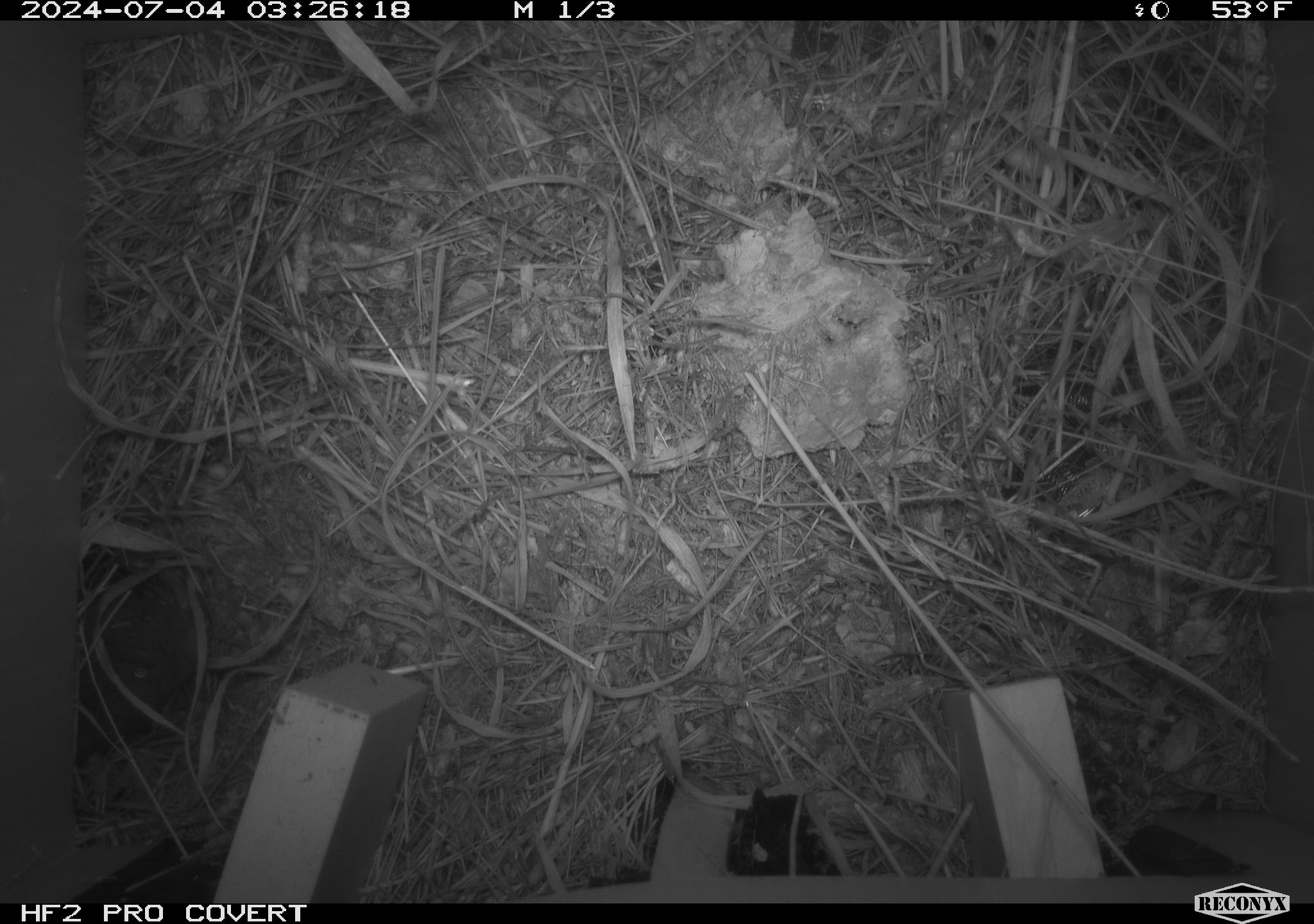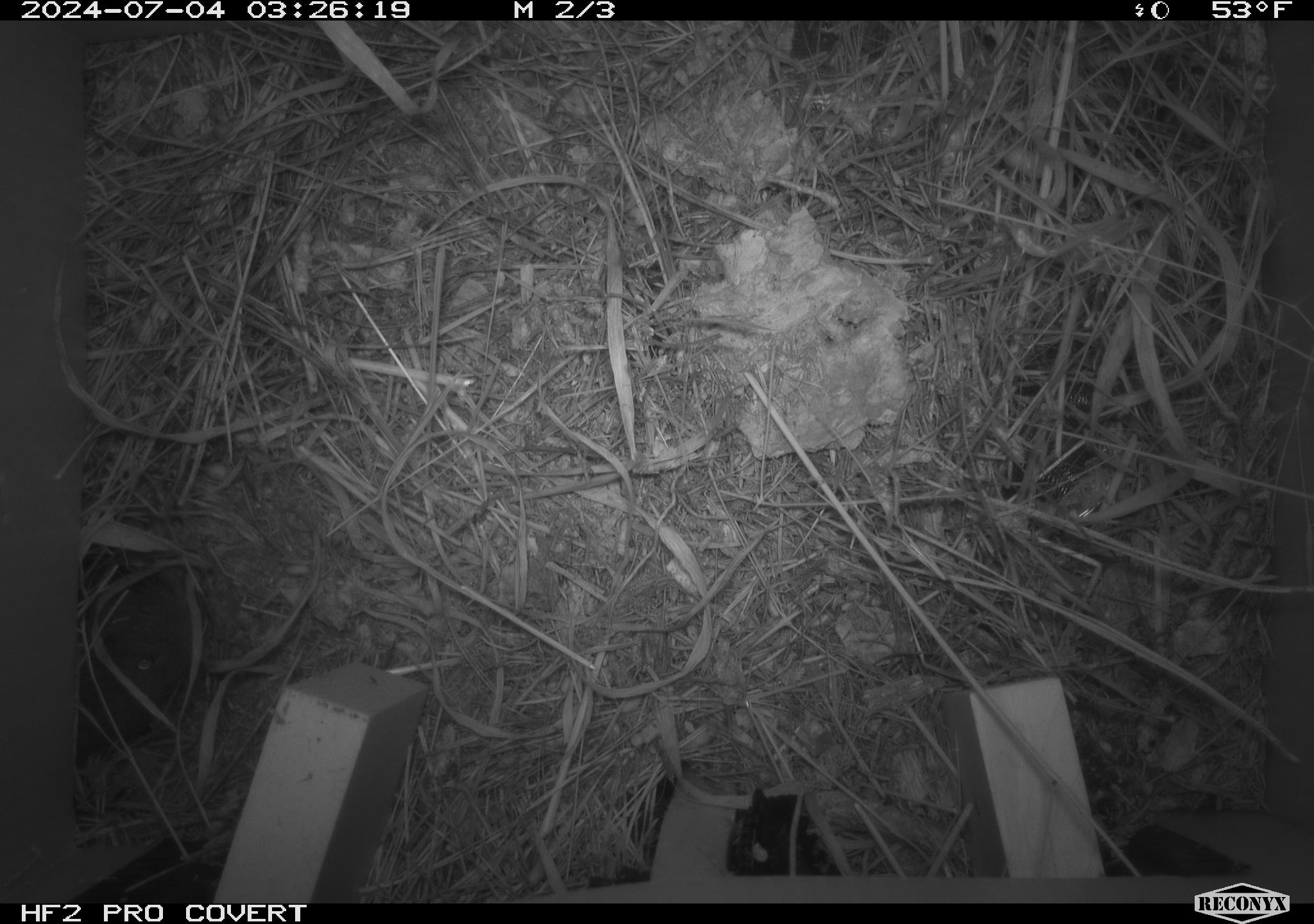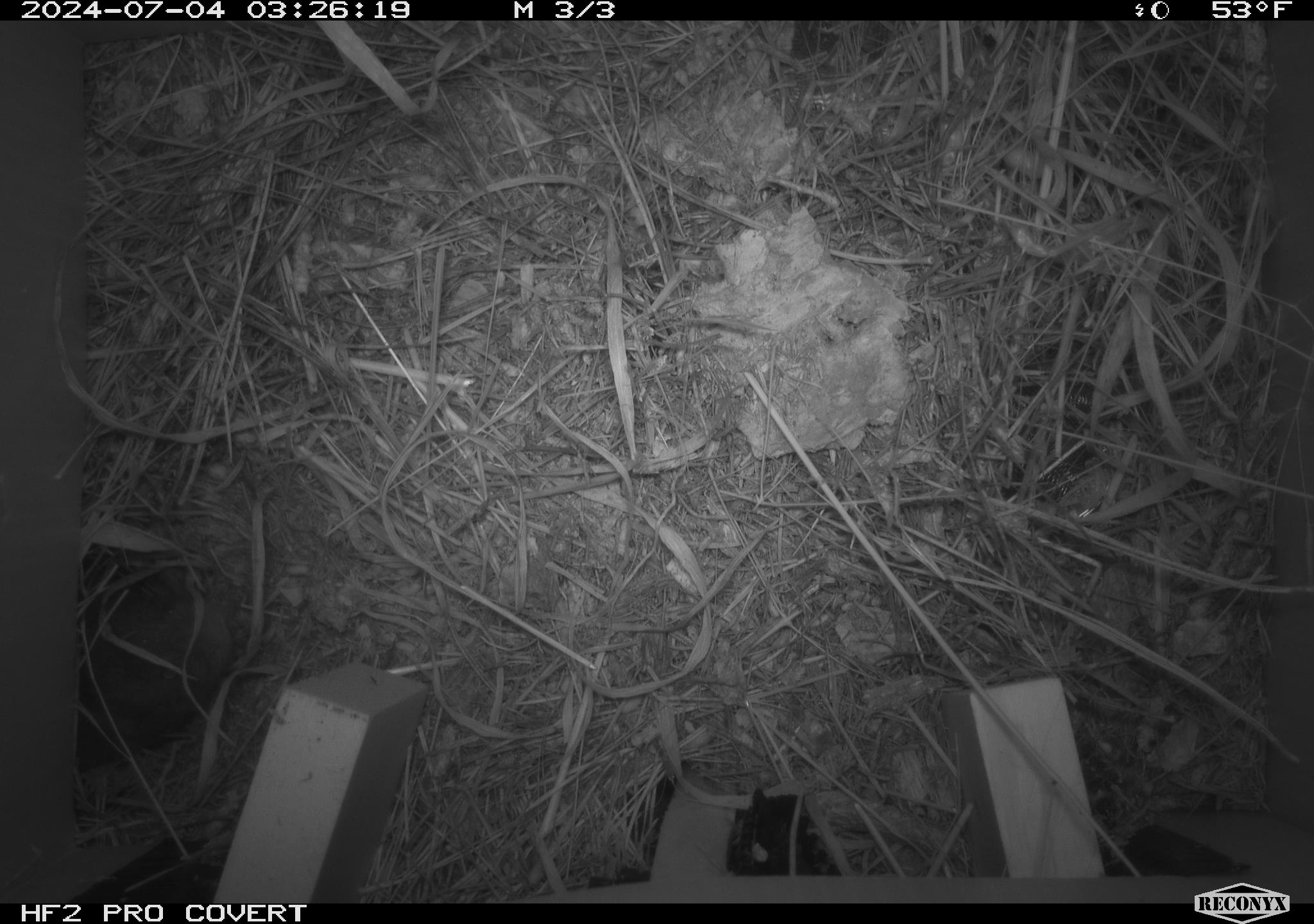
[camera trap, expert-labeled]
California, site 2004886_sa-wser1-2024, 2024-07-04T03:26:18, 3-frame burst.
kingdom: Animalia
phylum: Chordata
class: Mammalia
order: Rodentia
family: Cricetidae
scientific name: Arvicolinae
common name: voles, lemmings, and muskrats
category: arvicolinae subfamily